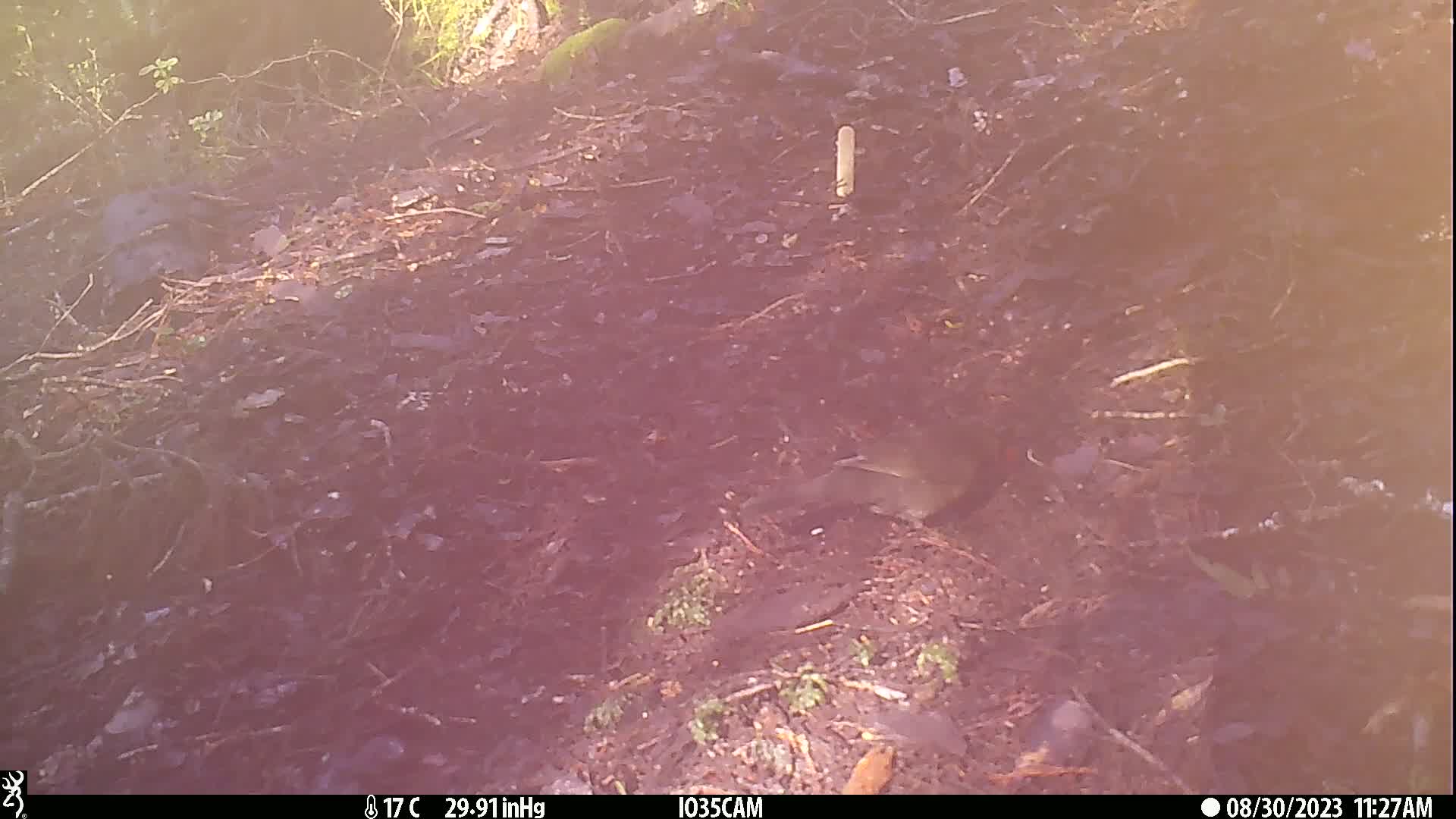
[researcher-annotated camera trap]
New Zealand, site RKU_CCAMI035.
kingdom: Animalia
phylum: Chordata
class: Aves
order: Passeriformes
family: Turdidae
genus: Turdus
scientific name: Turdus merula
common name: eurasian blackbird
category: blackbird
Blackbird (eurasian blackbird) (Turdus merula).